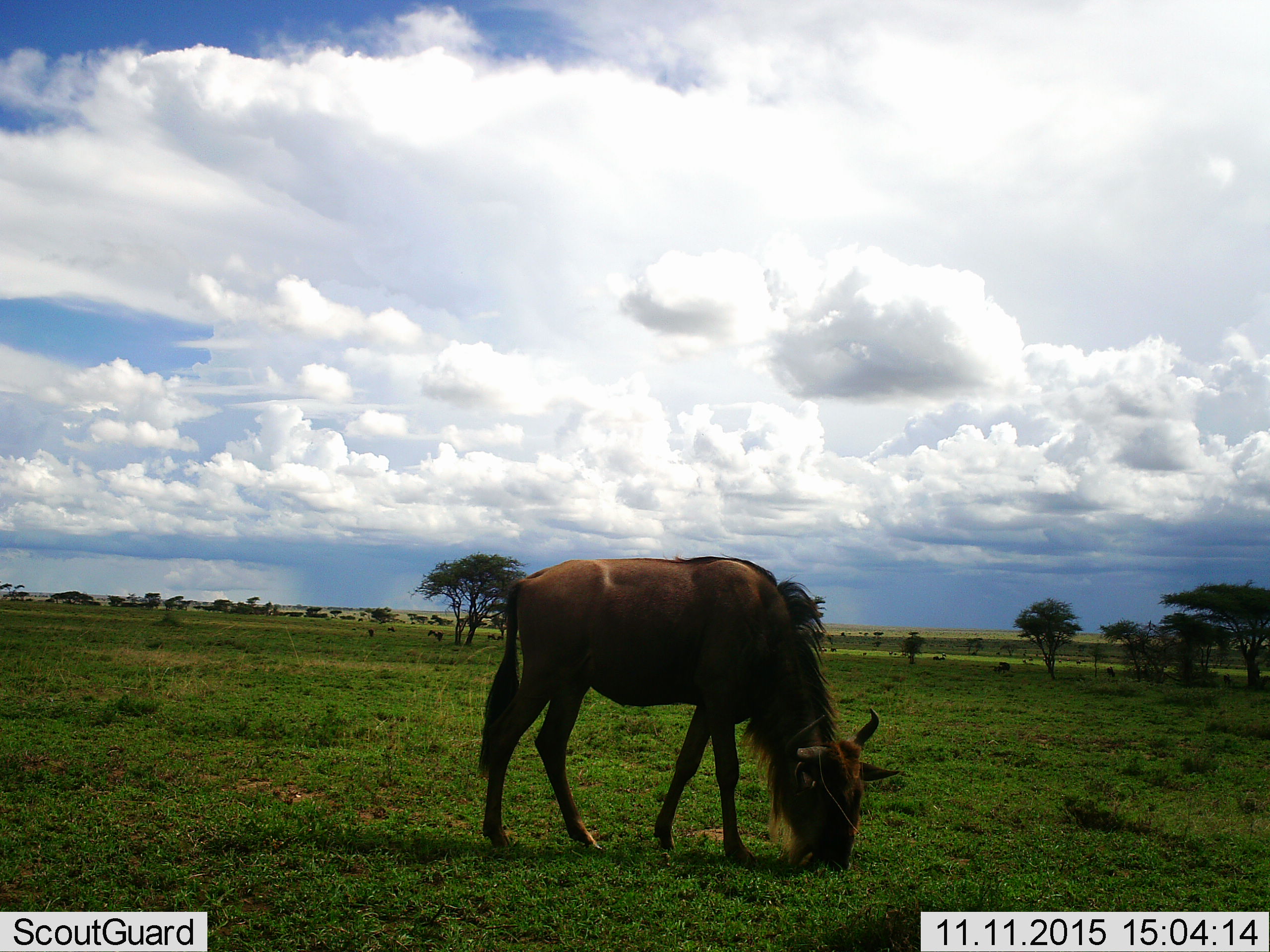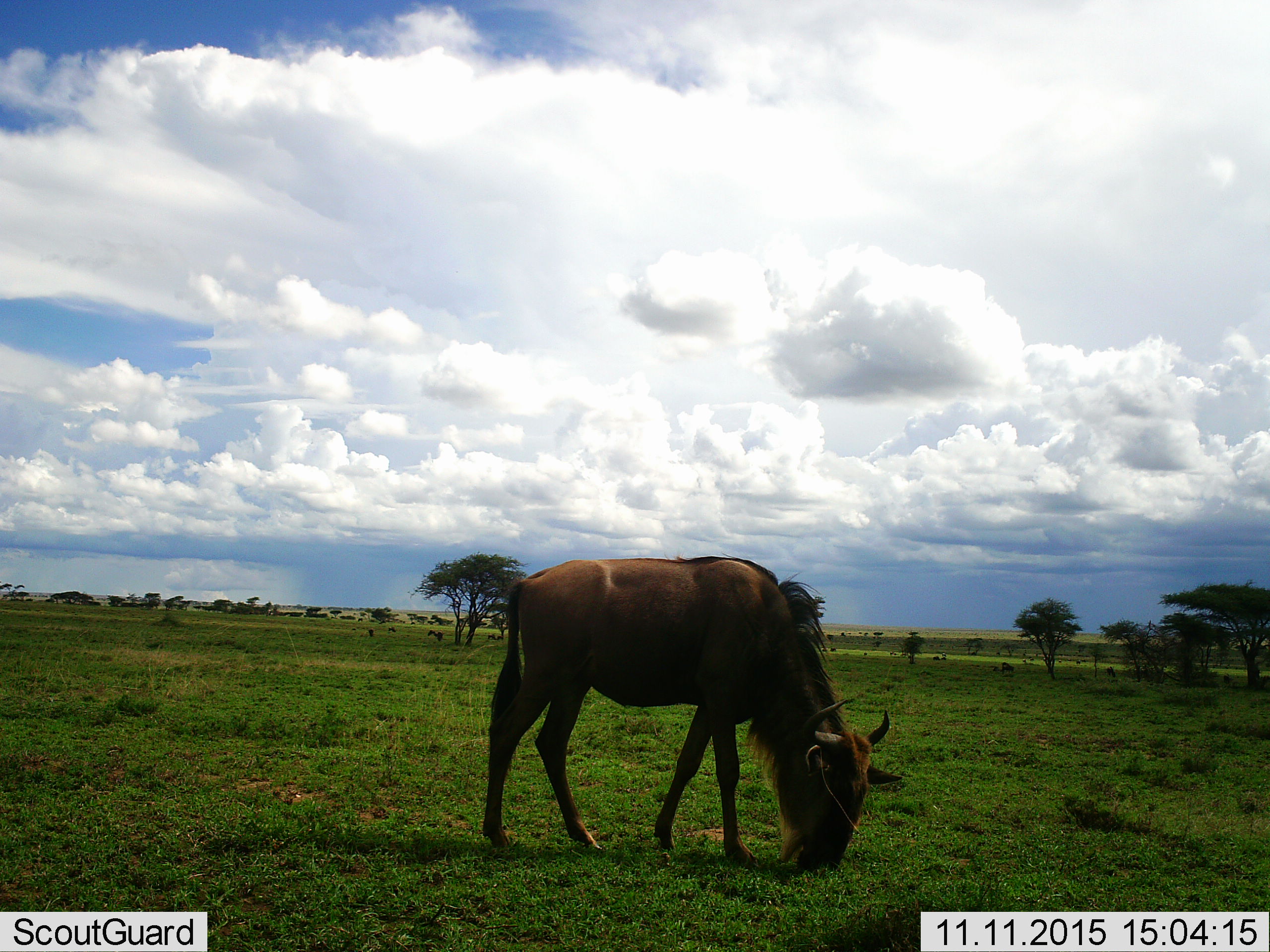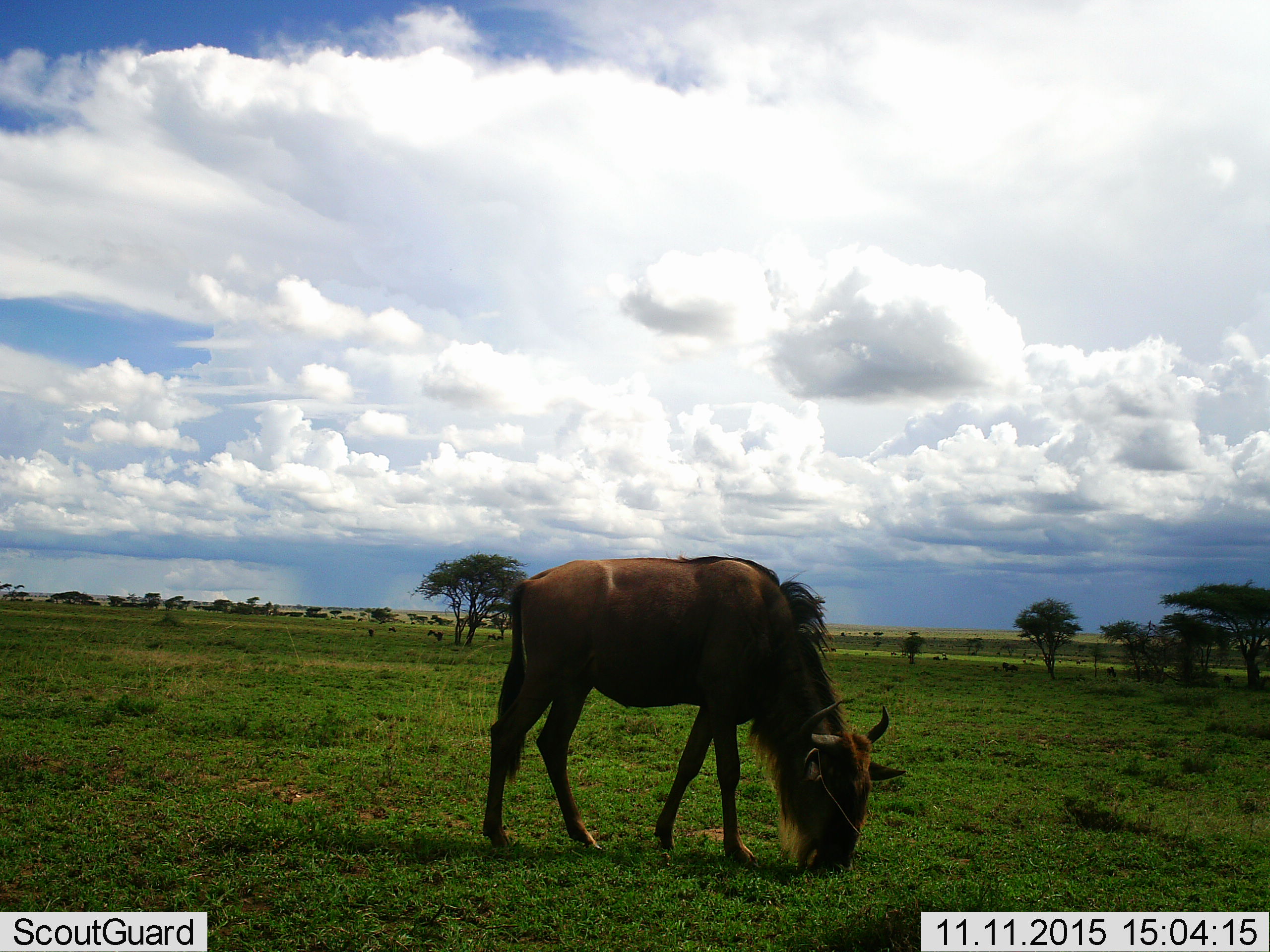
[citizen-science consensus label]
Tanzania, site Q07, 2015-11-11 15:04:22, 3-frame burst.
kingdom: Animalia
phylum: Chordata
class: Mammalia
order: Artiodactyla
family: Bovidae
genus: Connochaetes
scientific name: Connochaetes taurinus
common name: blue wildebeest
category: wildebeest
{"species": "wildebeest (blue wildebeest) (Connochaetes taurinus)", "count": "1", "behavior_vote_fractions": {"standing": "14%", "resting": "0%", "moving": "0%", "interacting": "0%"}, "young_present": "0%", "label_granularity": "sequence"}